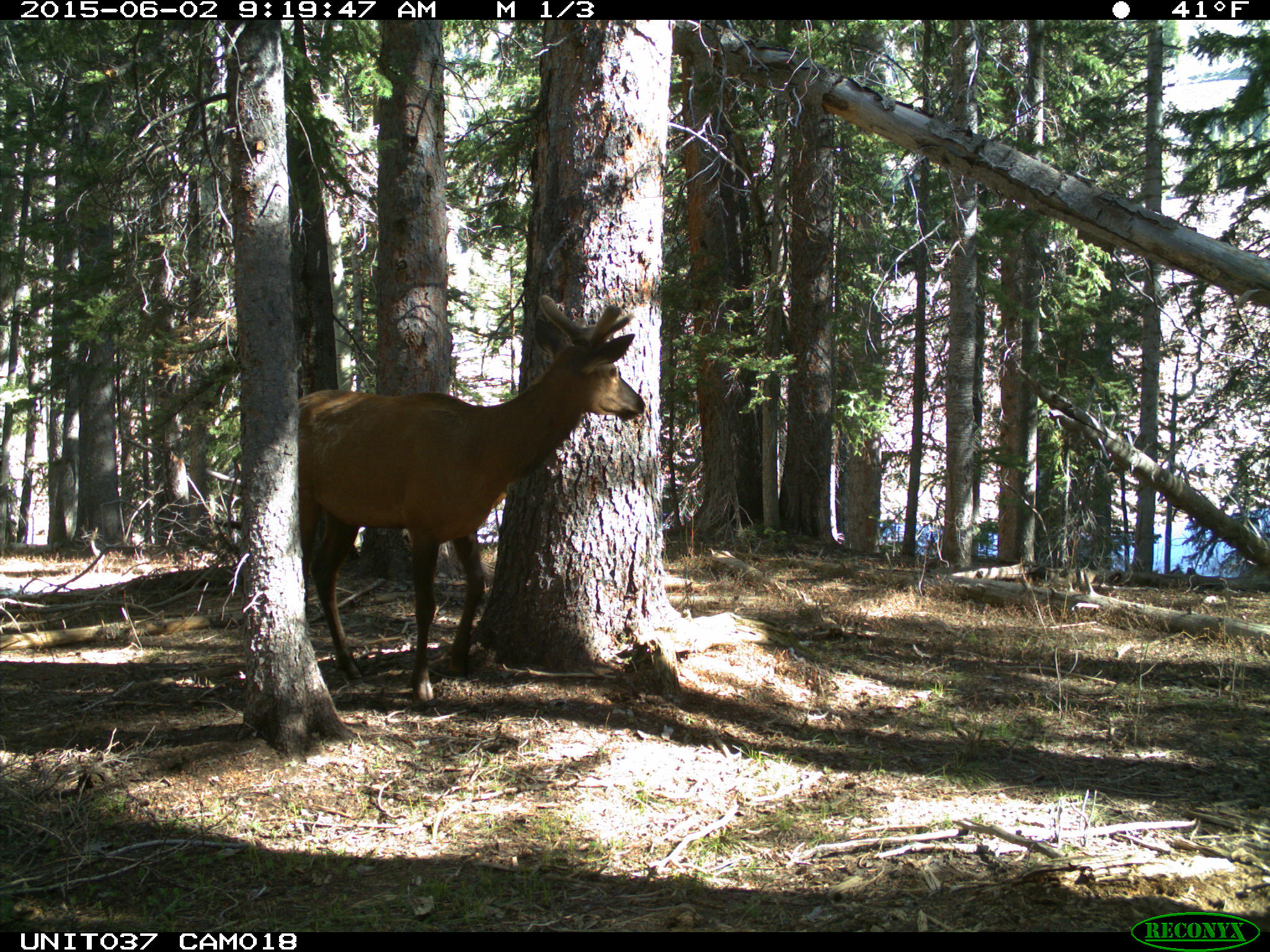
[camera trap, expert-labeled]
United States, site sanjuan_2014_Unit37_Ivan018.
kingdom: Animalia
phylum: Chordata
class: Mammalia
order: Artiodactyla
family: Cervidae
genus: Cervus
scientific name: Cervus elaphus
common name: red deer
Cervus elaphus (red deer).